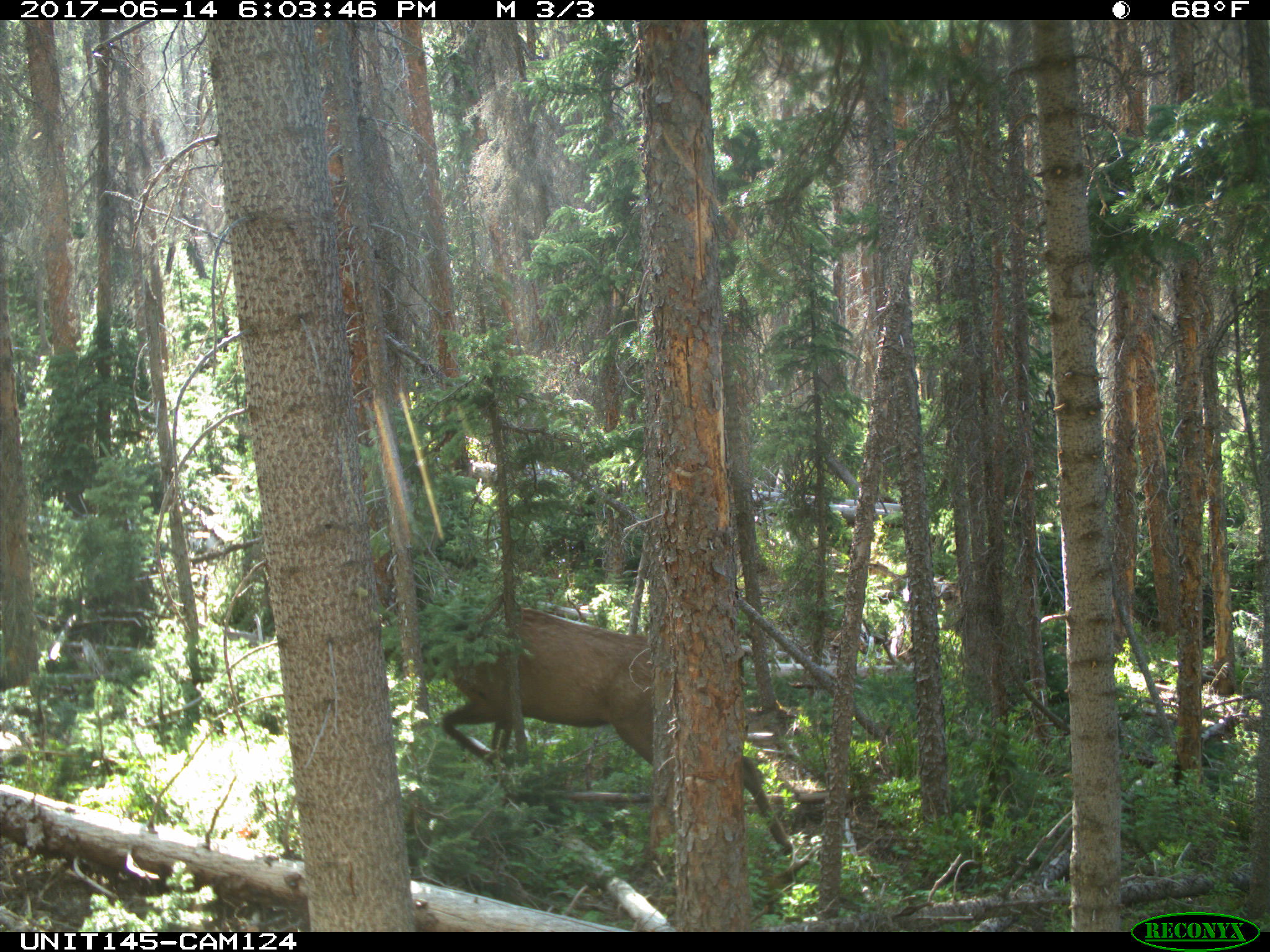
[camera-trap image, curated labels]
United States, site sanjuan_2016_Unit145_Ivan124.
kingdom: Animalia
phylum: Chordata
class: Mammalia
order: Artiodactyla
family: Cervidae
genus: Cervus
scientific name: Cervus elaphus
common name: red deer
Cervus elaphus (red deer).